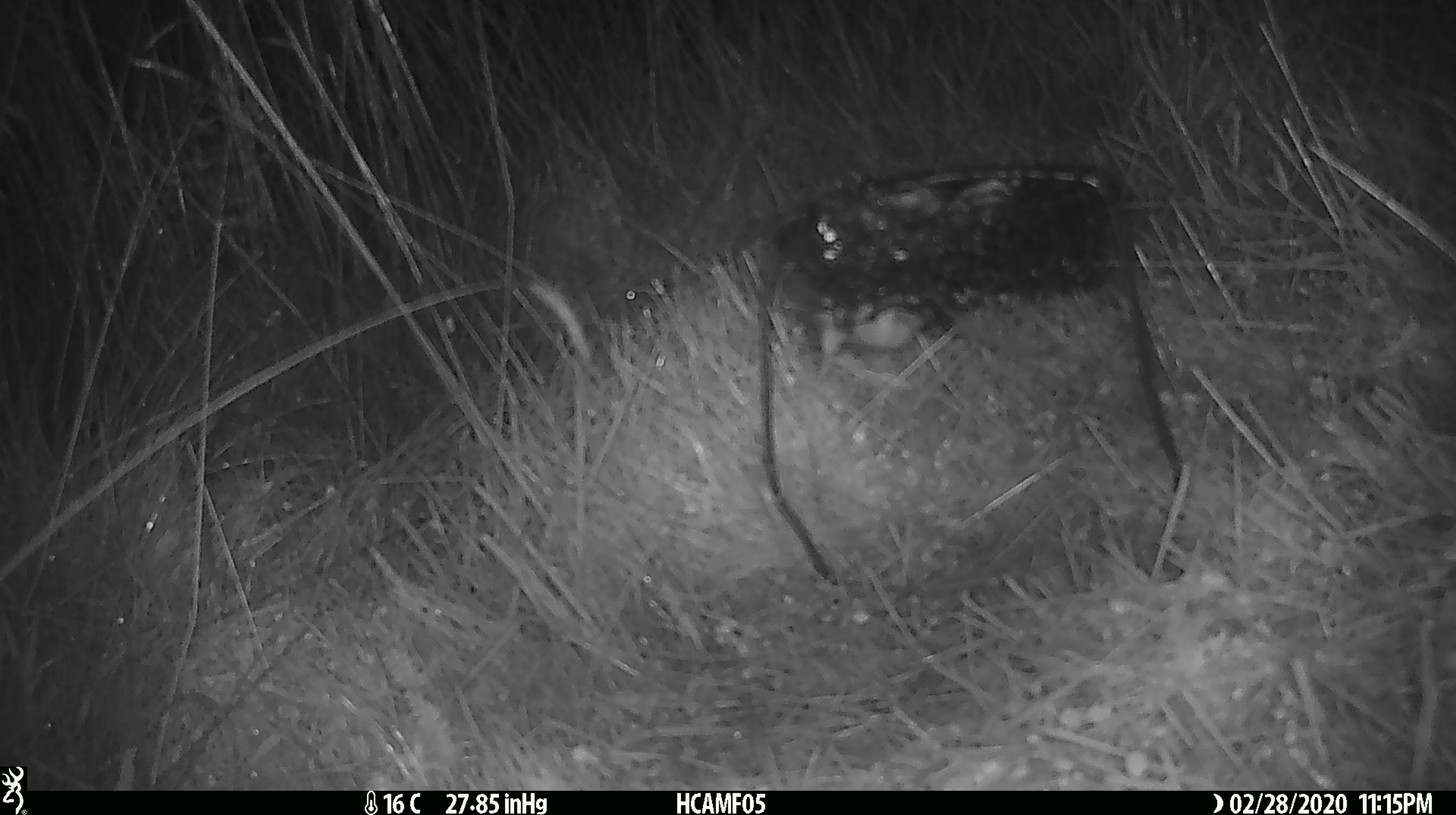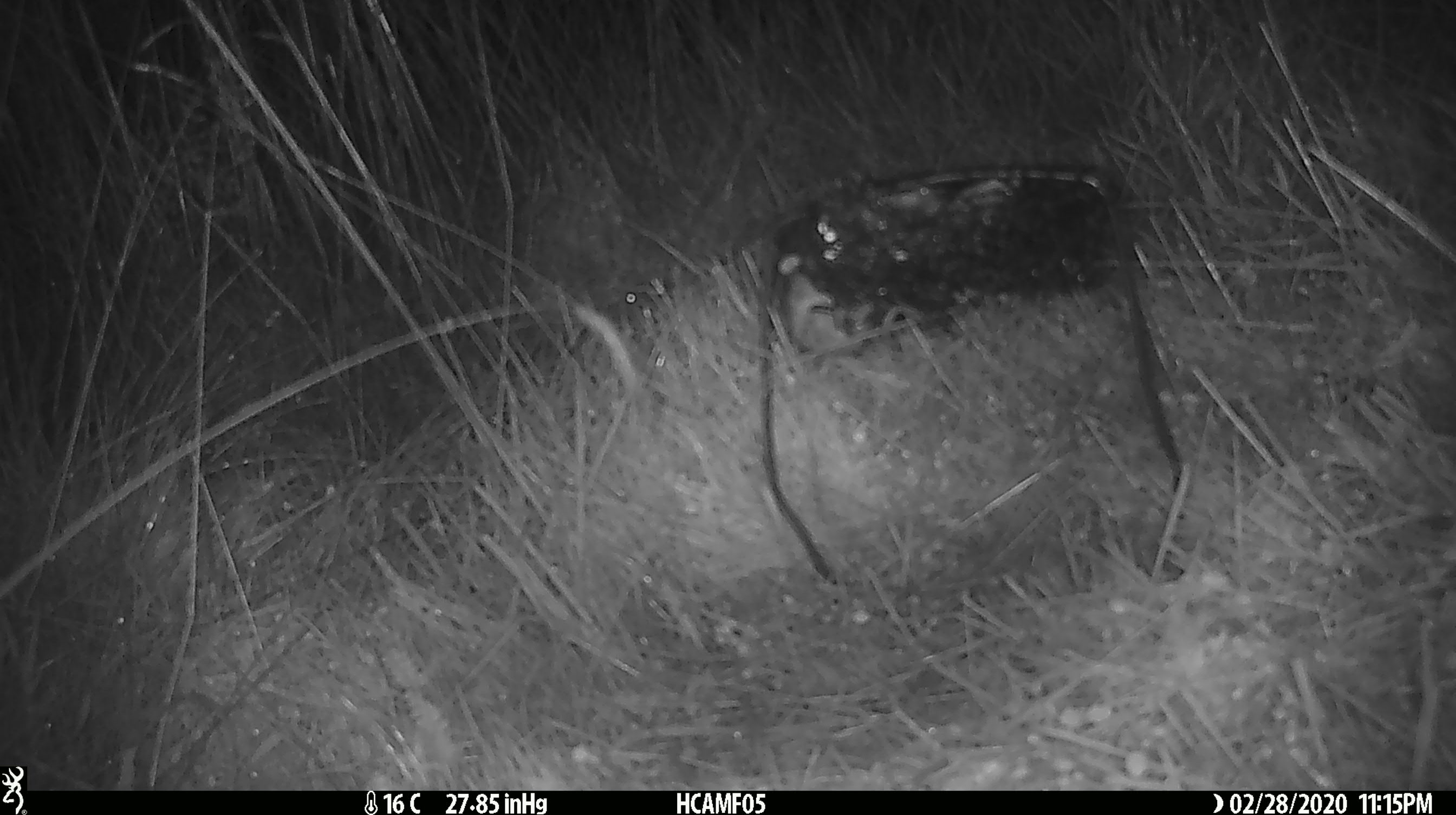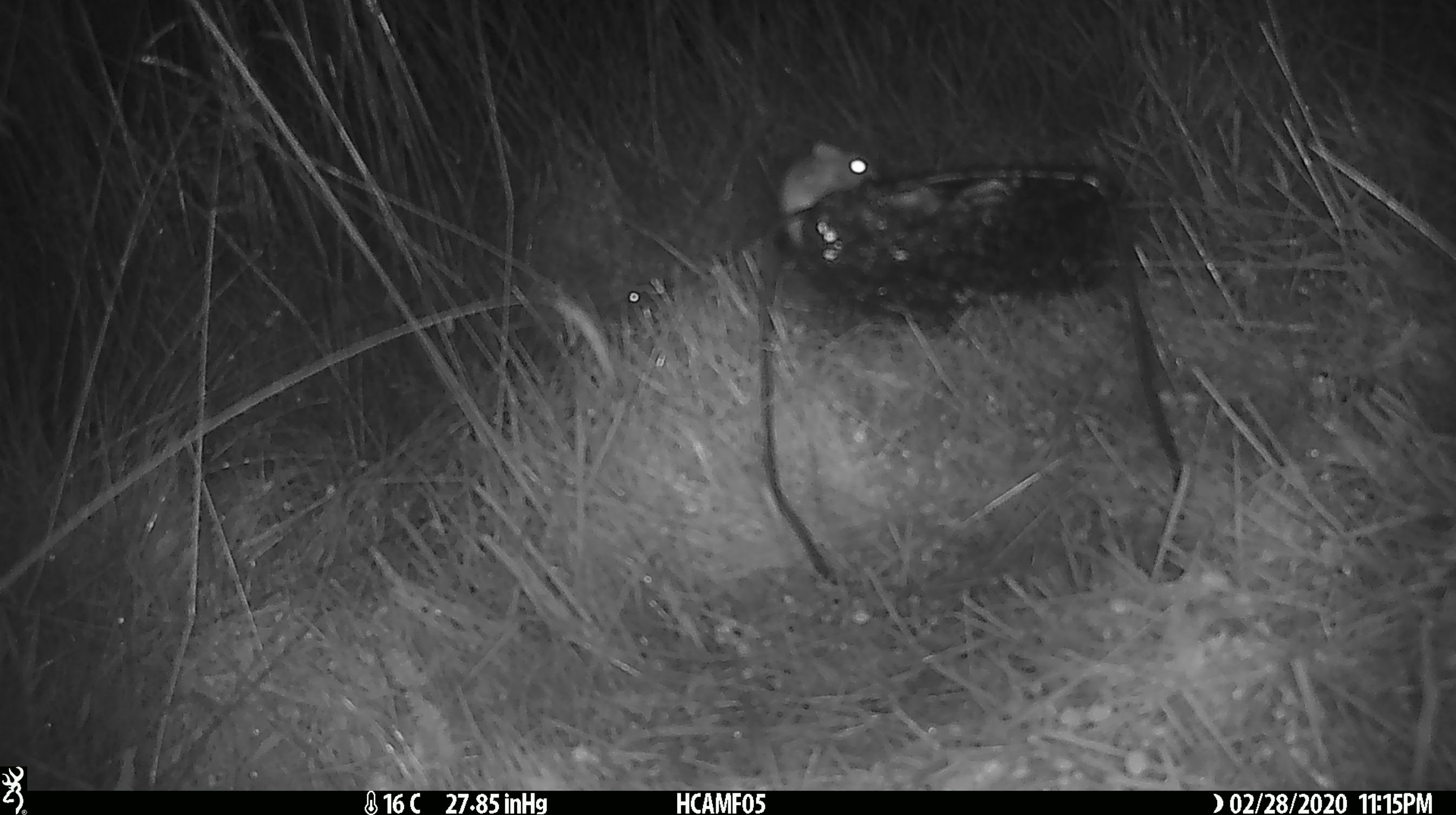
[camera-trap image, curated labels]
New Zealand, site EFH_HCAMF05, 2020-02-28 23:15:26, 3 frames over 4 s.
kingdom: Animalia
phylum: Chordata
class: Mammalia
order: Rodentia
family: Muridae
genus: Mus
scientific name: Mus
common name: mouse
Mouse (Mus).